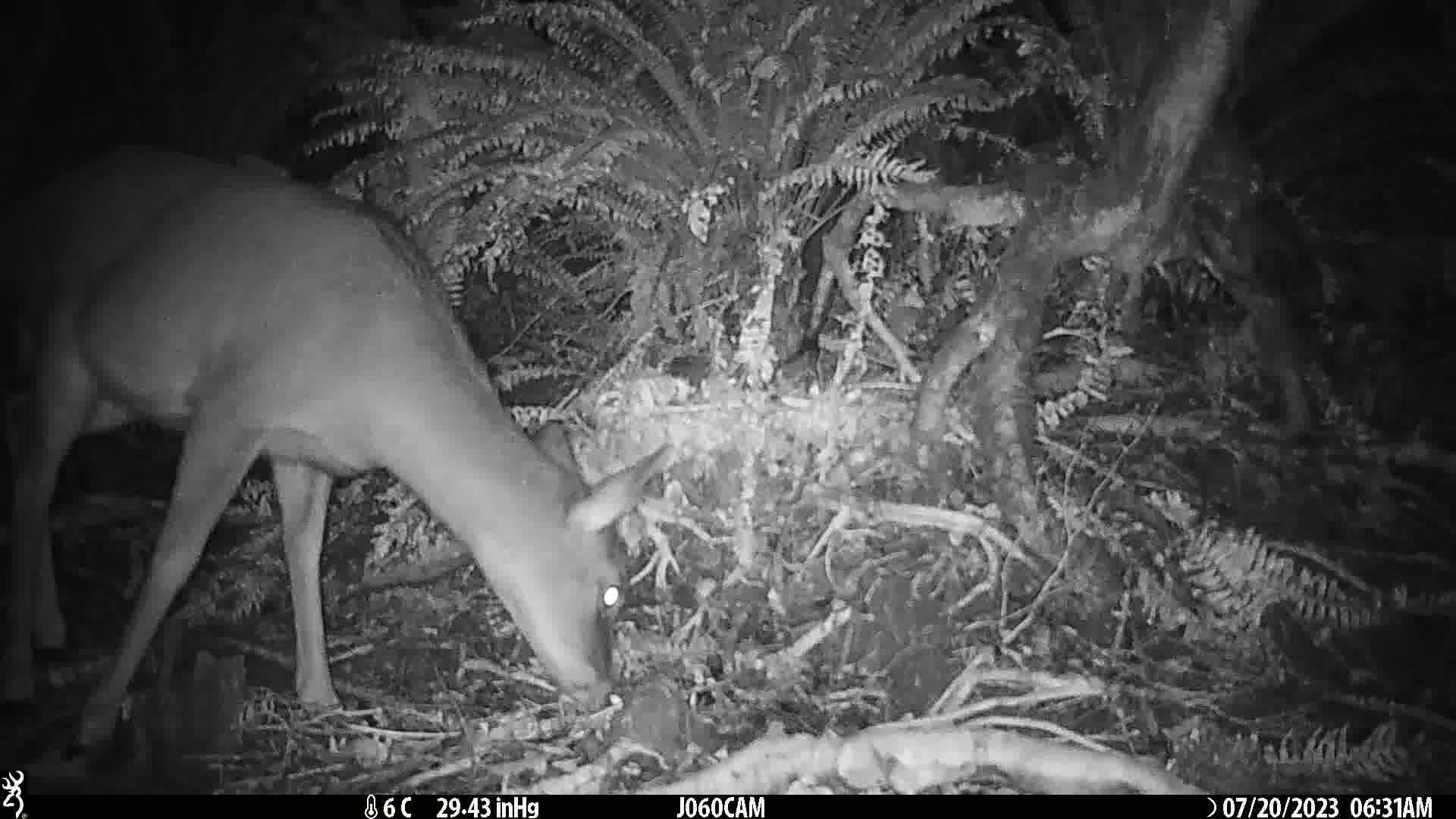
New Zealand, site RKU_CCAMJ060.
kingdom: Animalia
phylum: Chordata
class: Mammalia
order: Artiodactyla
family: Cervidae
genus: Odocoileus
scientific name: Odocoileus virginianus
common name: white-tailed deer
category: white tailed deer